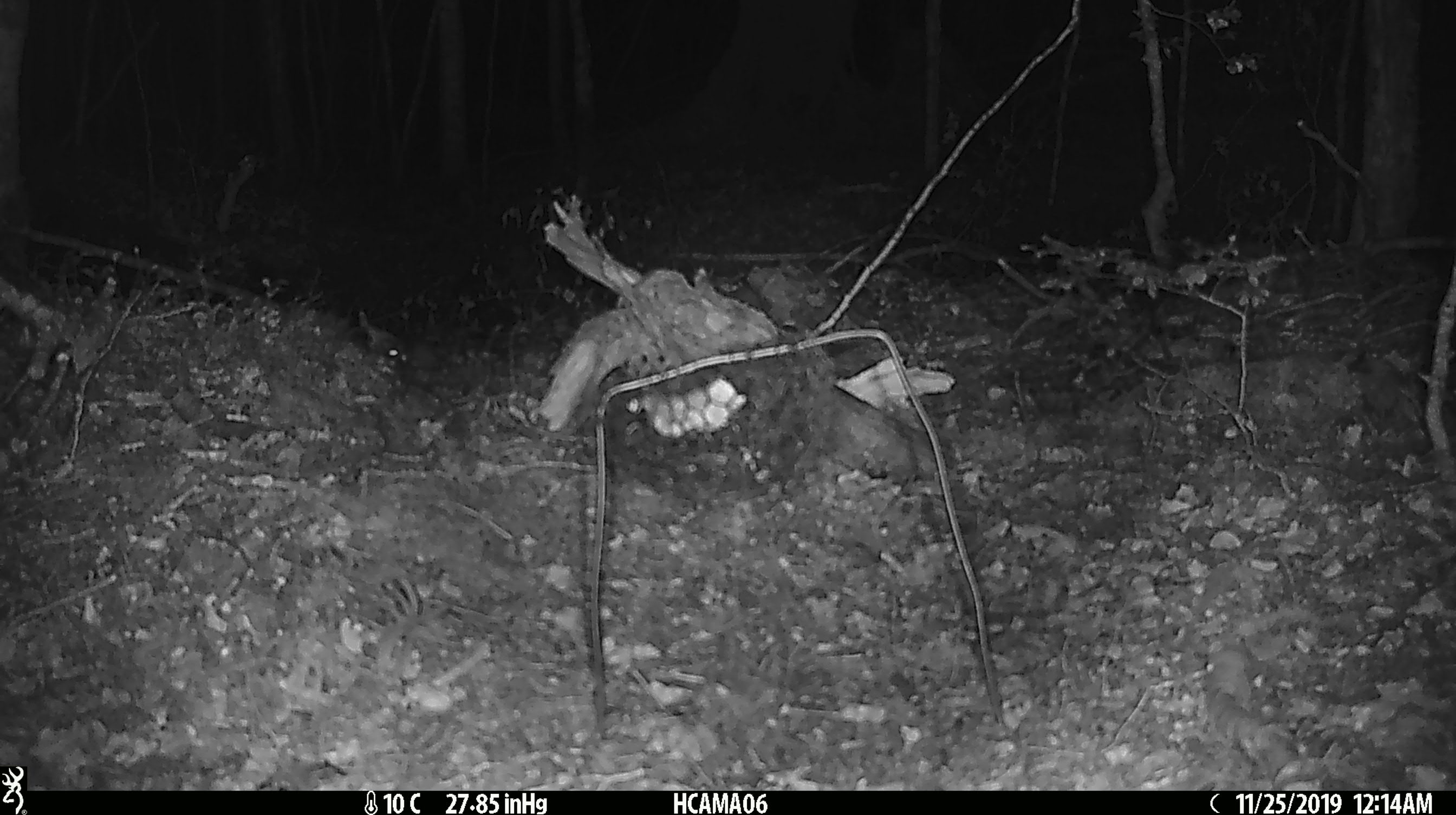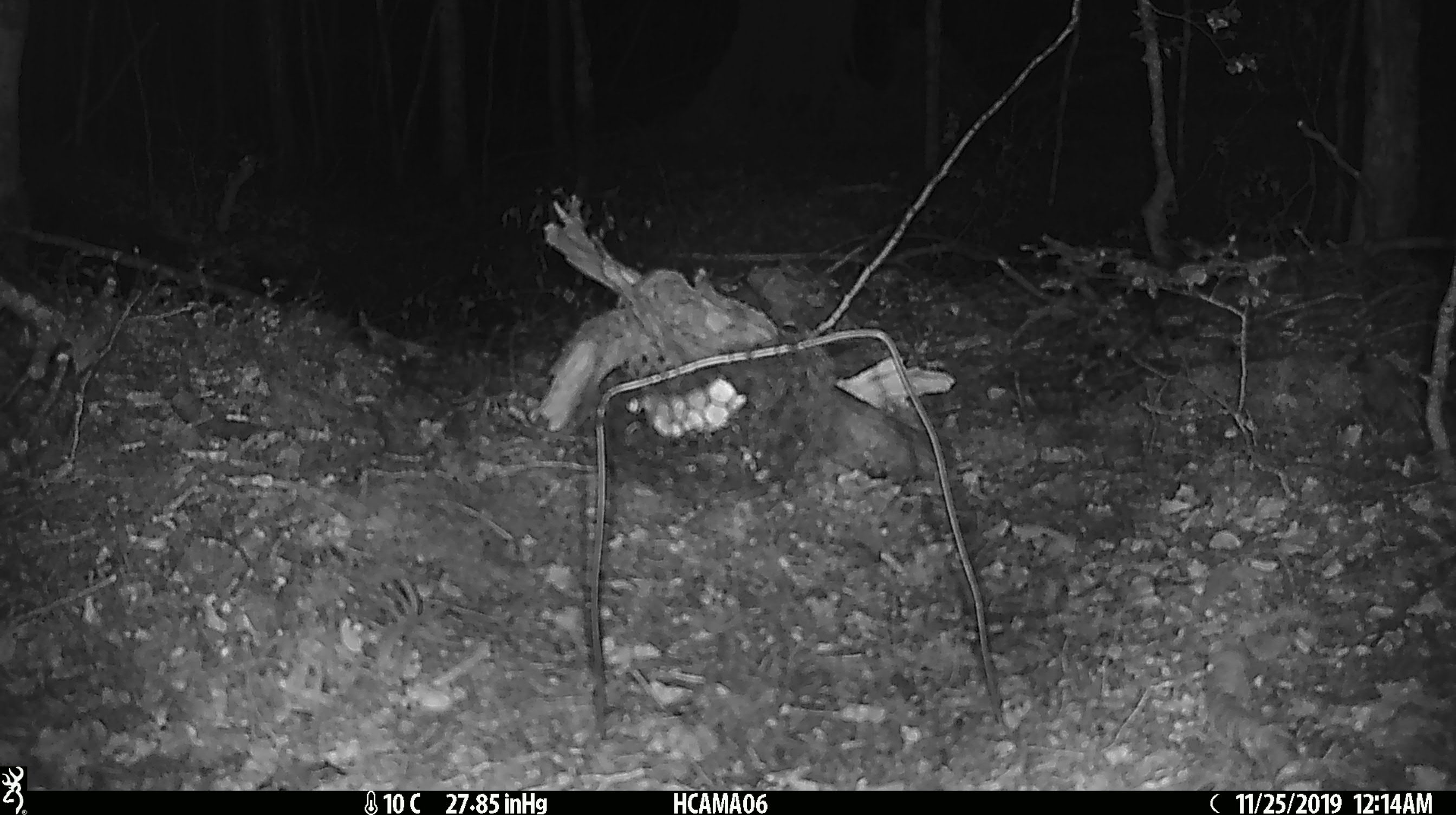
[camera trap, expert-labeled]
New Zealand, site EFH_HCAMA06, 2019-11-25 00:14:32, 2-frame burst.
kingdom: Animalia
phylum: Chordata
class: Mammalia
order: Rodentia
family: Muridae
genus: Mus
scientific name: Mus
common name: mouse